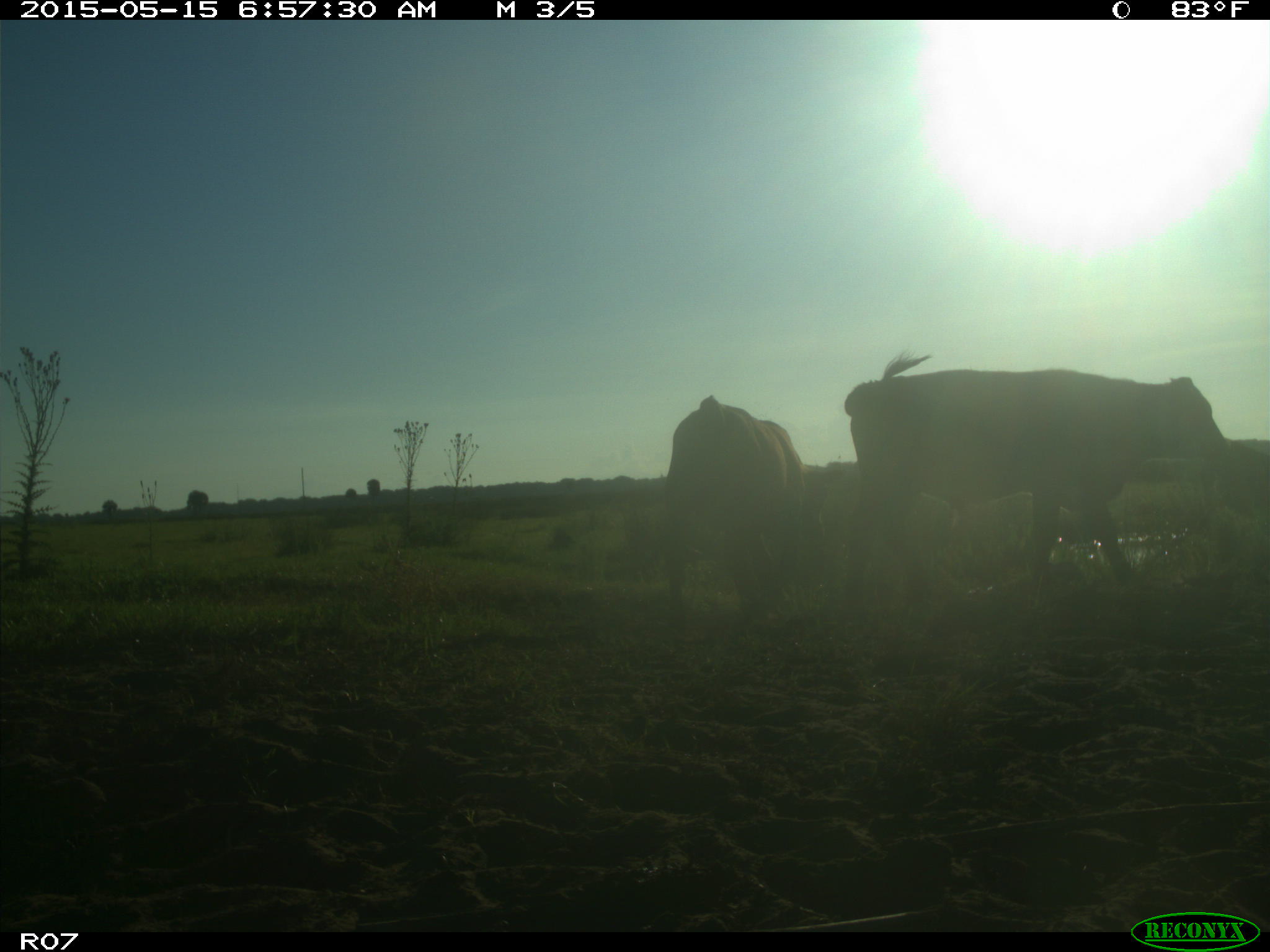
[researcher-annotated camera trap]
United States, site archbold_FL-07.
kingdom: Animalia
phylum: Chordata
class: Mammalia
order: Artiodactyla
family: Bovidae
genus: Bos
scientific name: Bos taurus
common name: domestic cow